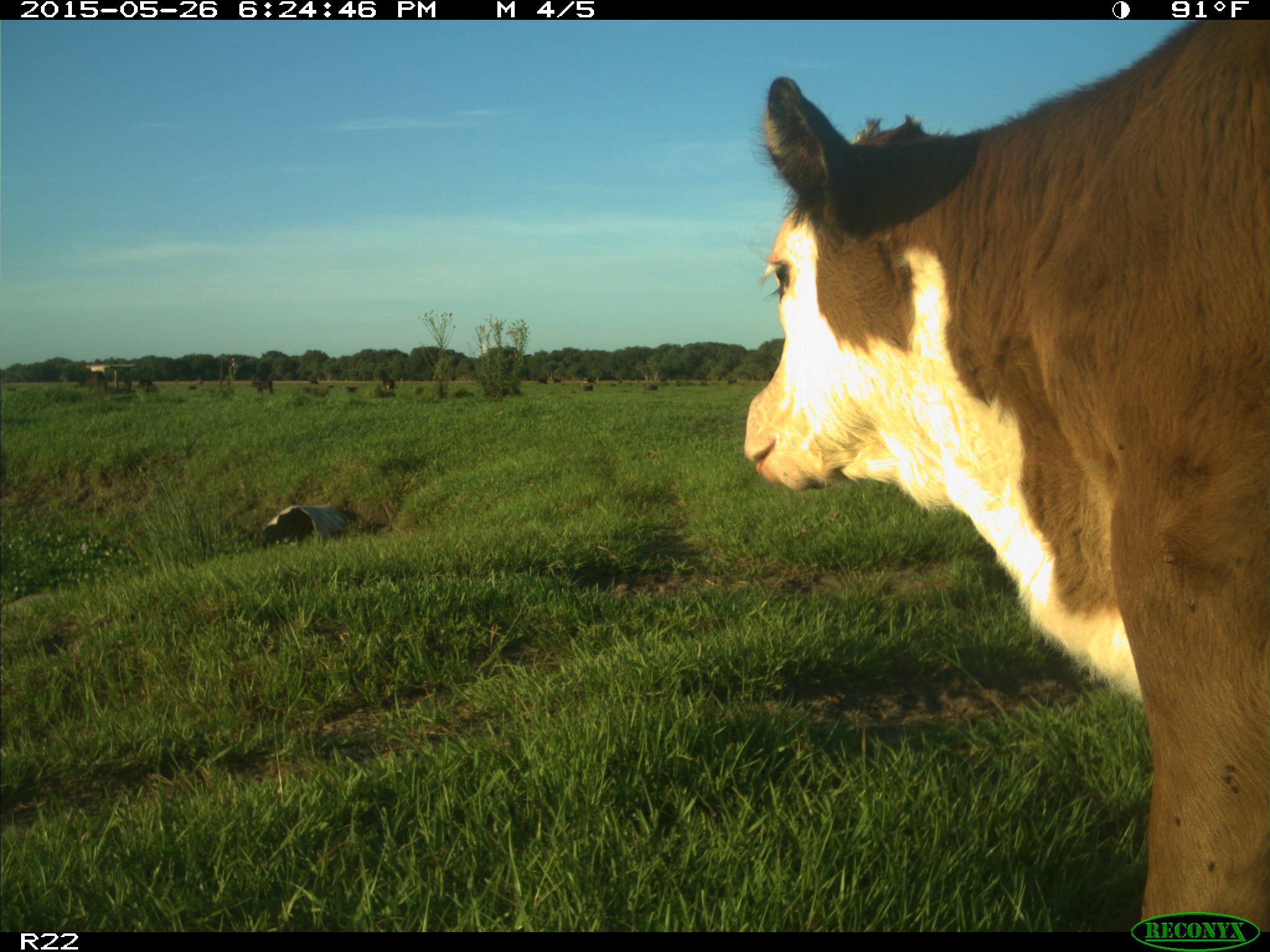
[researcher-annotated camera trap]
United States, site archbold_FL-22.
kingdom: Animalia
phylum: Chordata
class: Mammalia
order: Artiodactyla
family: Bovidae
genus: Bos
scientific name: Bos taurus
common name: domestic cow